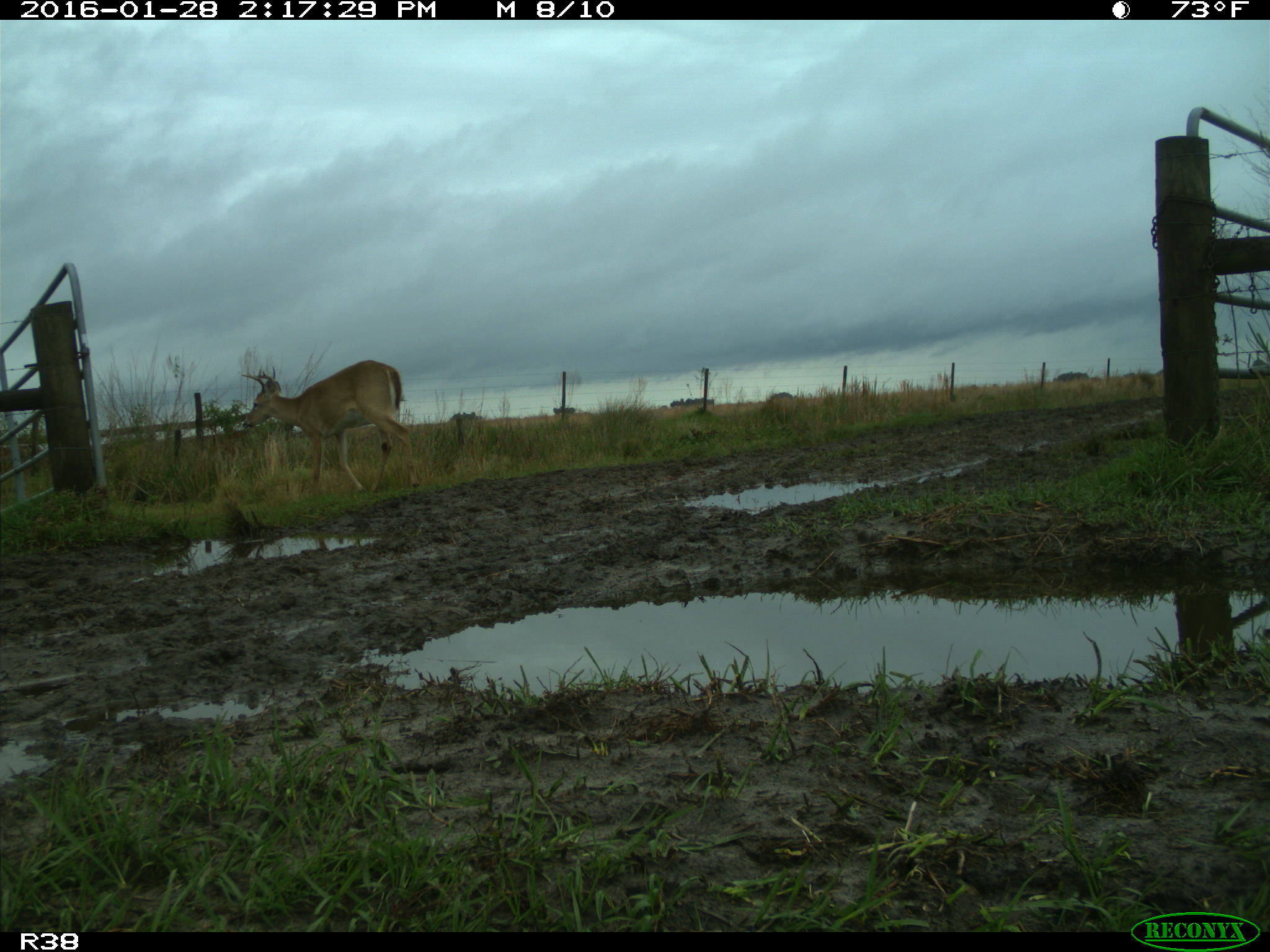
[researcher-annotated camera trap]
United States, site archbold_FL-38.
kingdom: Animalia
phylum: Chordata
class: Mammalia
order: Artiodactyla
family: Cervidae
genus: Odocoileus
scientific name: Odocoileus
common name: deer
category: unidentified deer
Unidentified deer (deer) (Odocoileus).